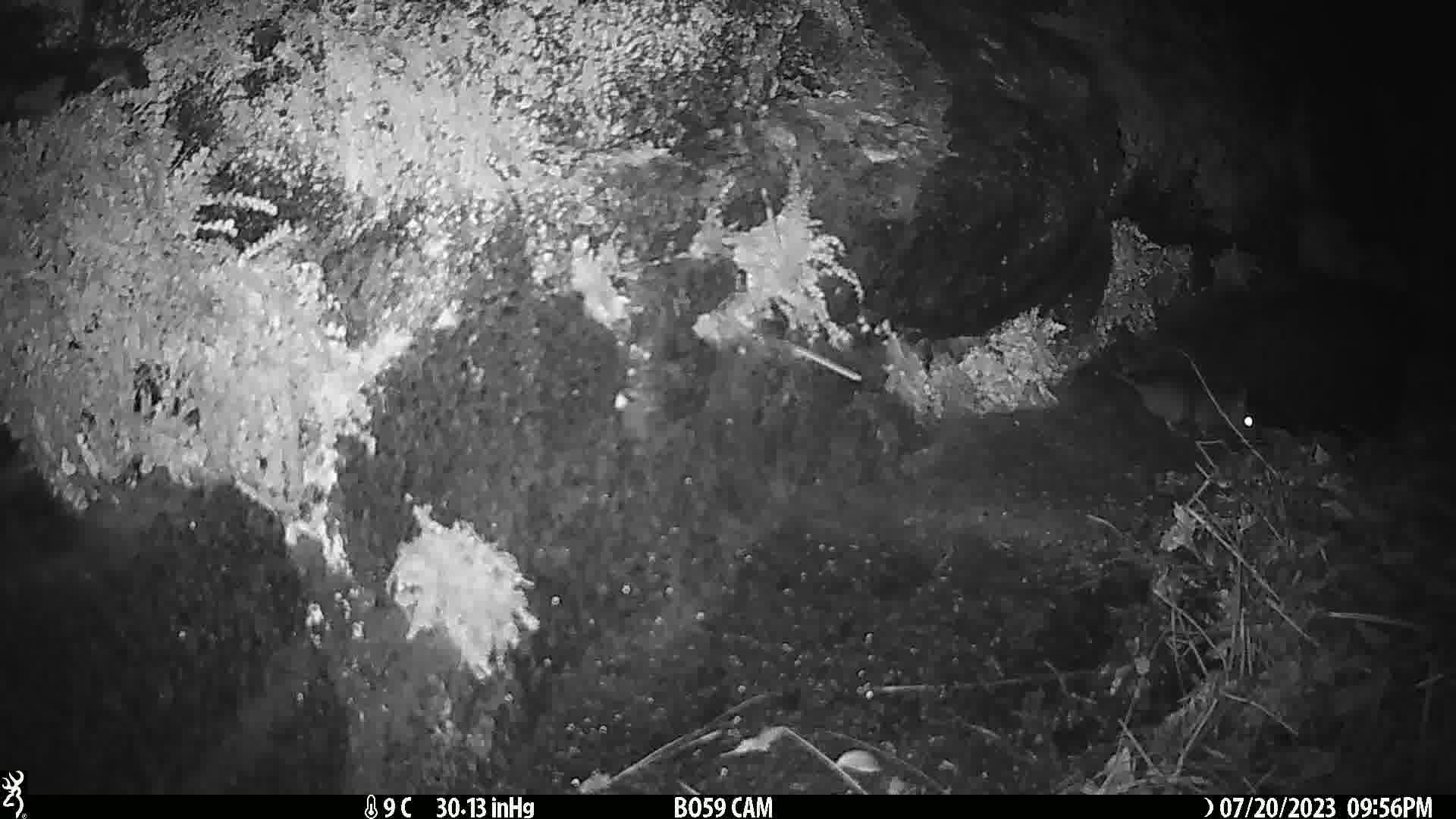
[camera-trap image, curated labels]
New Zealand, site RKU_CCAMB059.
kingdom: Animalia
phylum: Chordata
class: Mammalia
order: Rodentia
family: Muridae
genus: Rattus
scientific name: Rattus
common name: rat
Rat (Rattus).